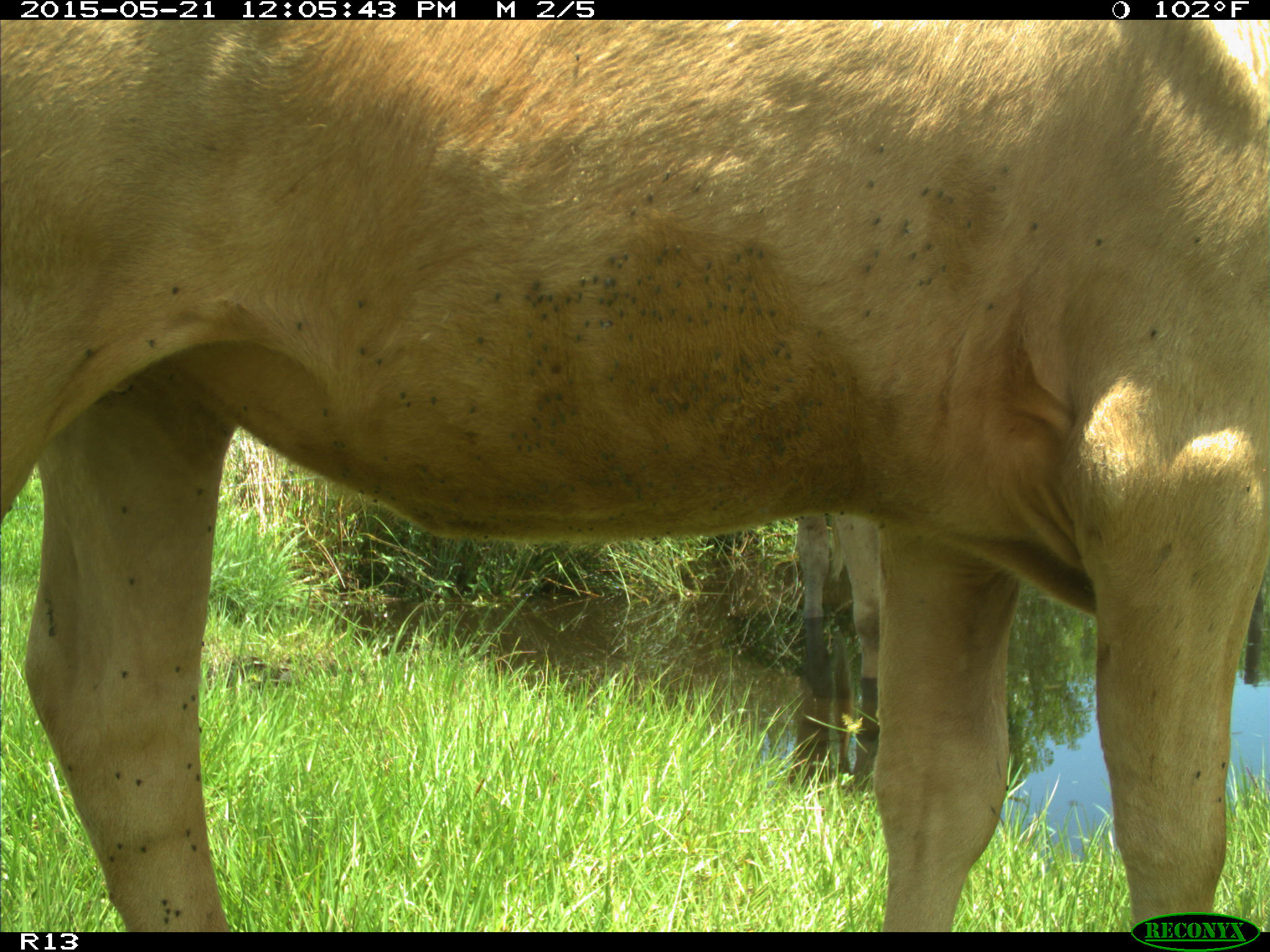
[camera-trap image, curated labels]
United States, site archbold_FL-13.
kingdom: Animalia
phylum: Chordata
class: Mammalia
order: Artiodactyla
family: Bovidae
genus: Bos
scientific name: Bos taurus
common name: domestic cow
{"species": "Bos taurus (domestic cow)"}